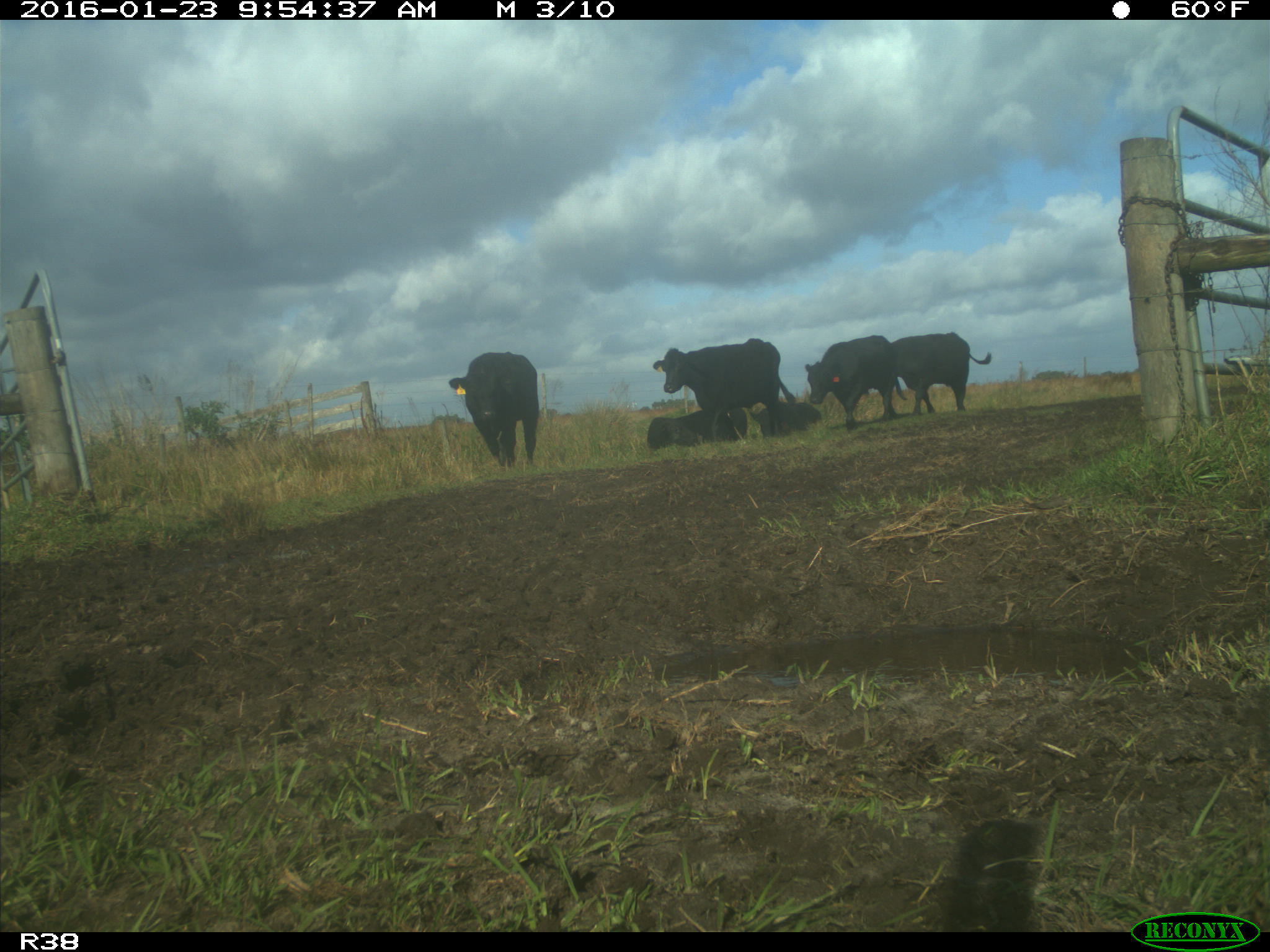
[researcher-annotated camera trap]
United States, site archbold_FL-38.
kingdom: Animalia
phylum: Chordata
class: Mammalia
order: Artiodactyla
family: Bovidae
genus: Bos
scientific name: Bos taurus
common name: domestic cow